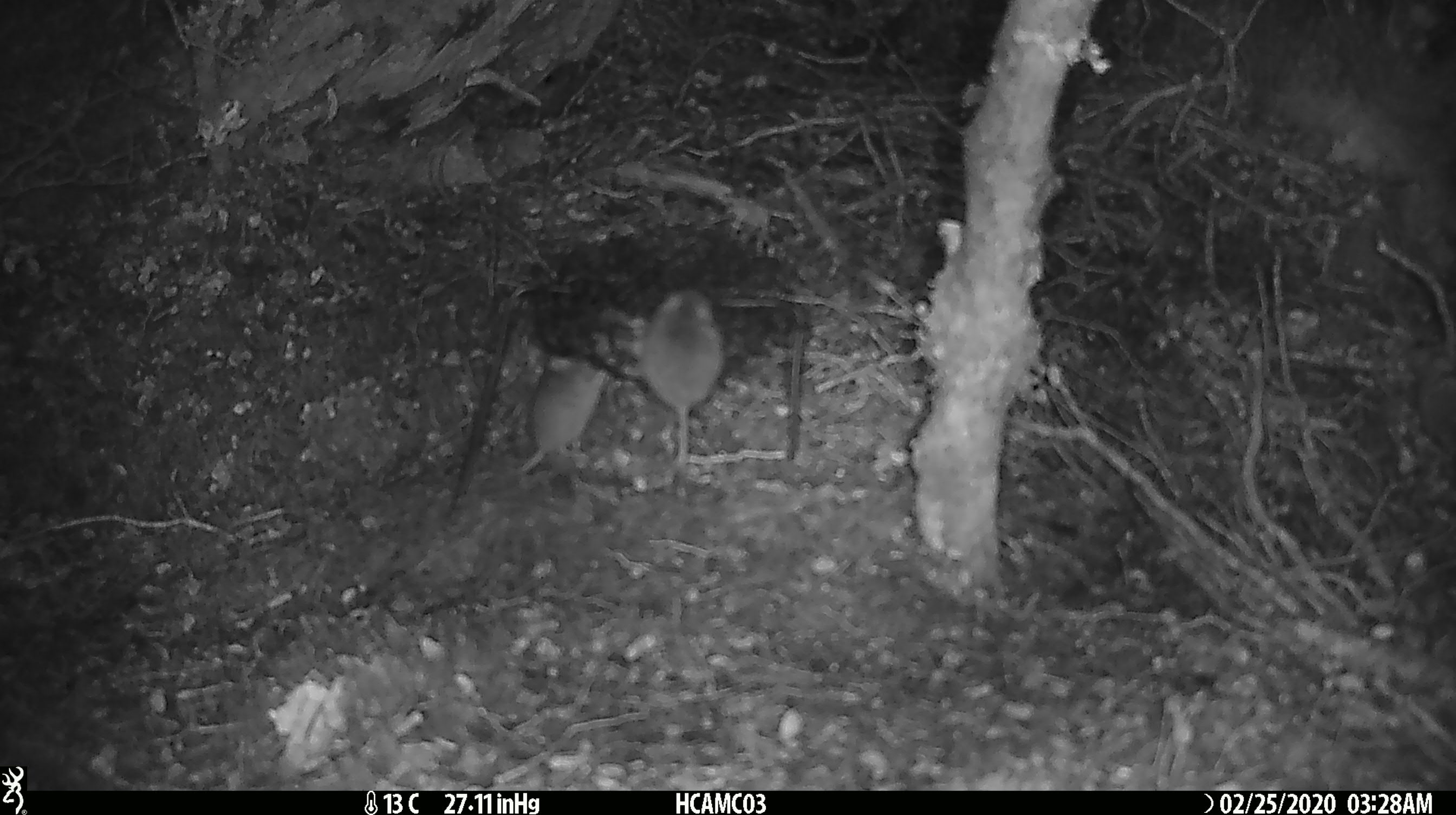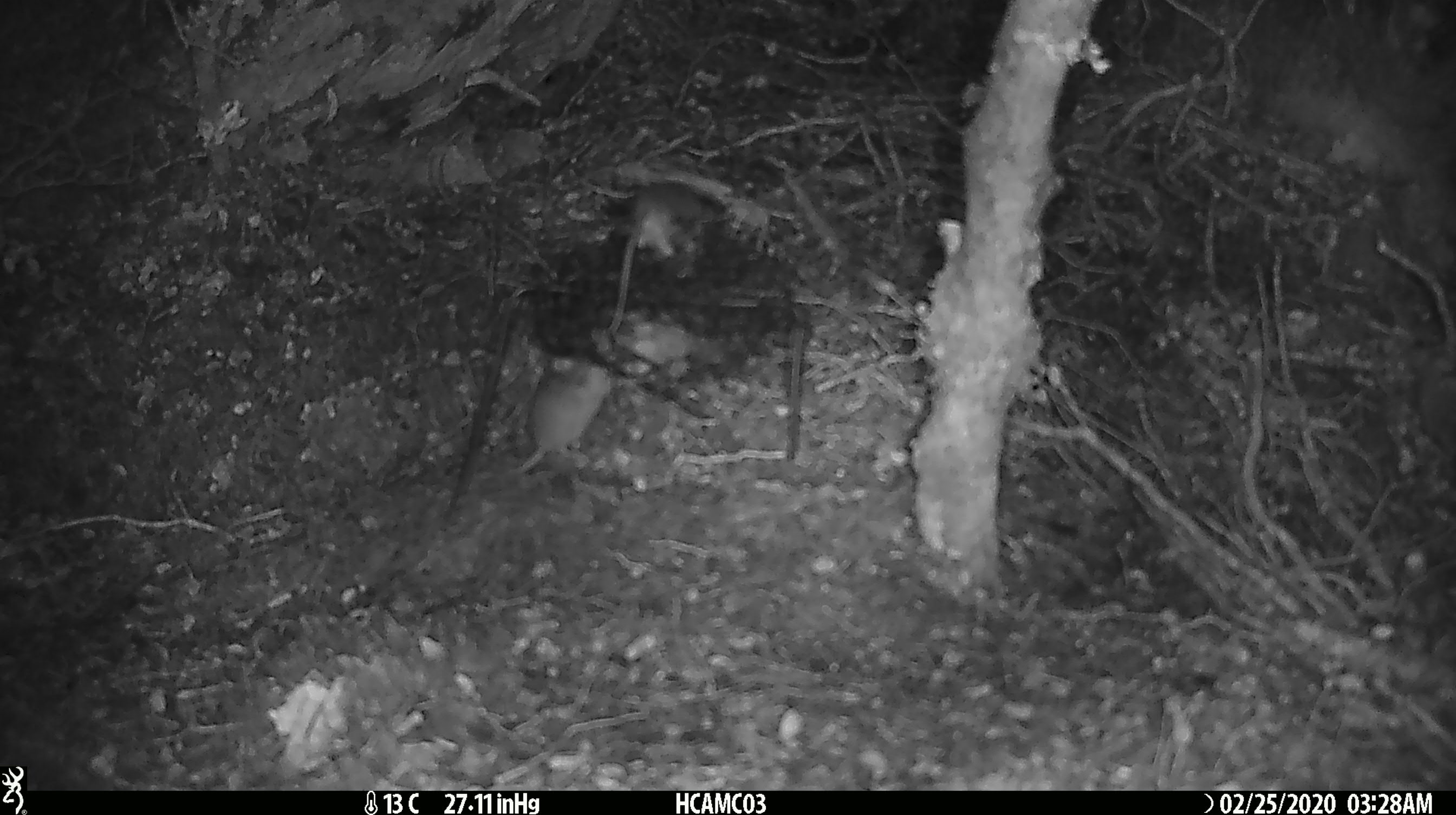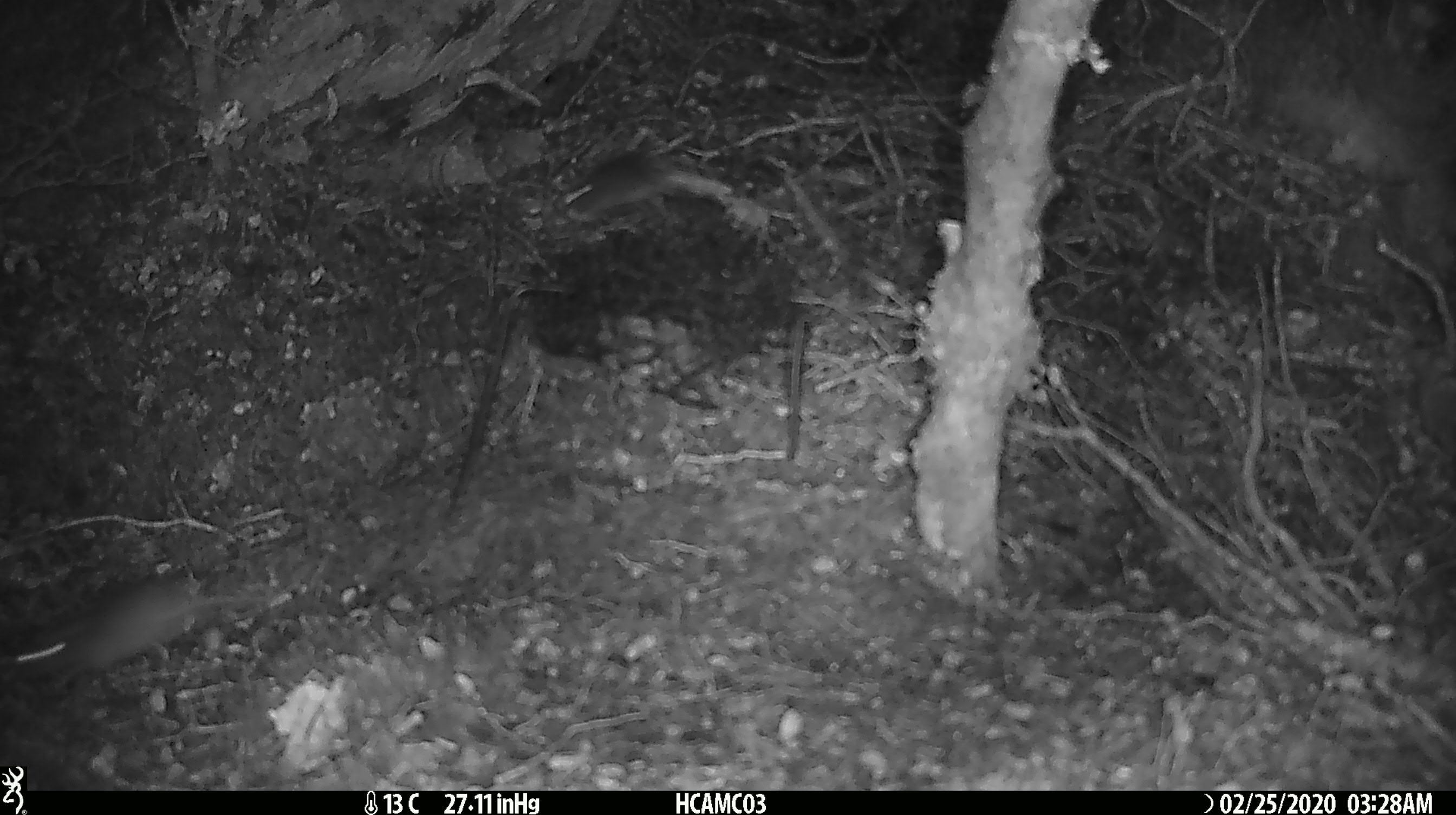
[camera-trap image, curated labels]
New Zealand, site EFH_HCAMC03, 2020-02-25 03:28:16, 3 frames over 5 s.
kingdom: Animalia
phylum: Chordata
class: Mammalia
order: Rodentia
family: Muridae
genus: Mus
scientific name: Mus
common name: mouse